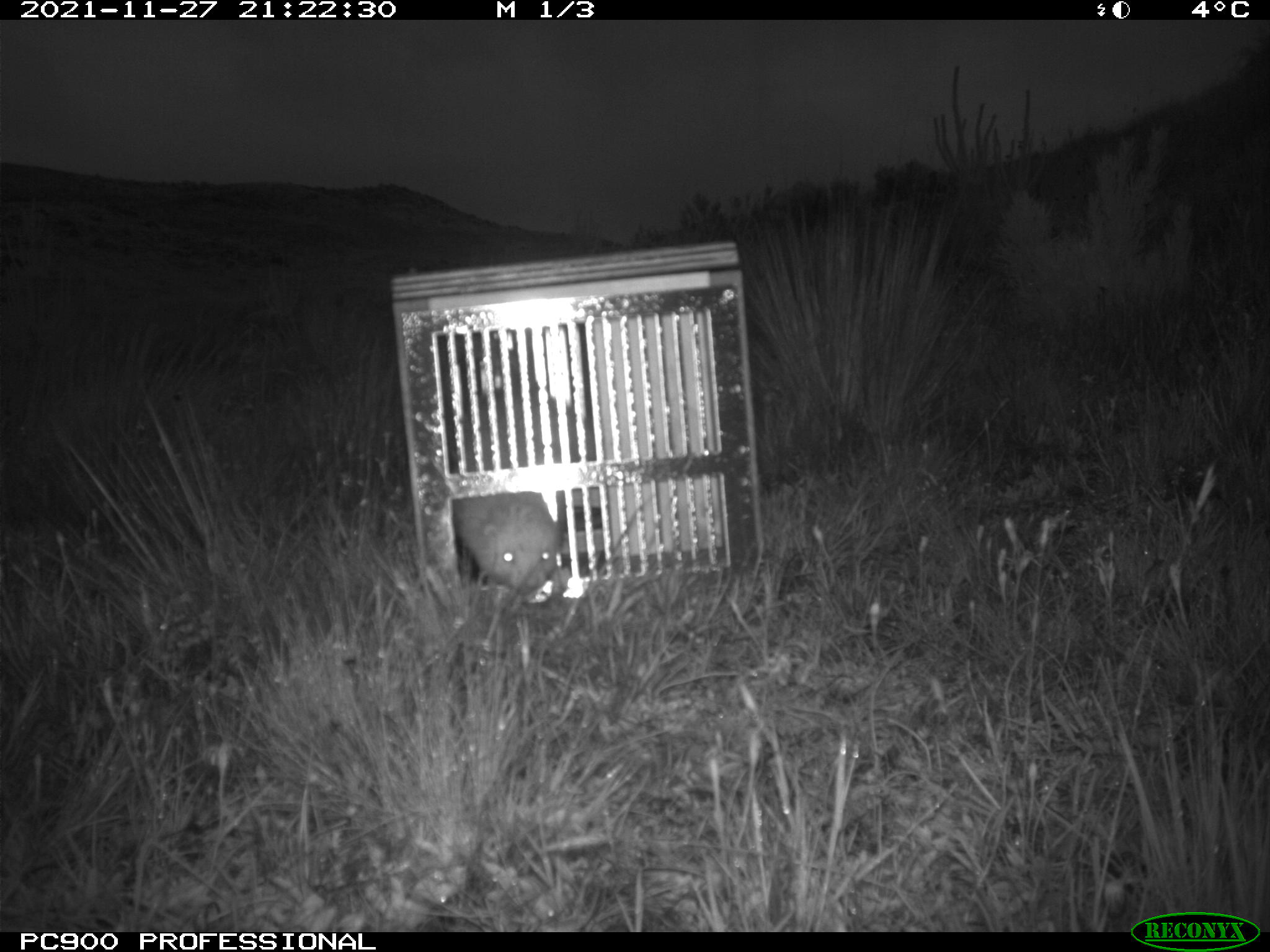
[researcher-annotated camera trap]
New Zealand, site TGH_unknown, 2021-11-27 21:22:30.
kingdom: Animalia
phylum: Chordata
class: Mammalia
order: Carnivora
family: Mustelidae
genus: Mustela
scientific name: Mustela furo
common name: ferret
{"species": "ferret (Mustela furo)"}